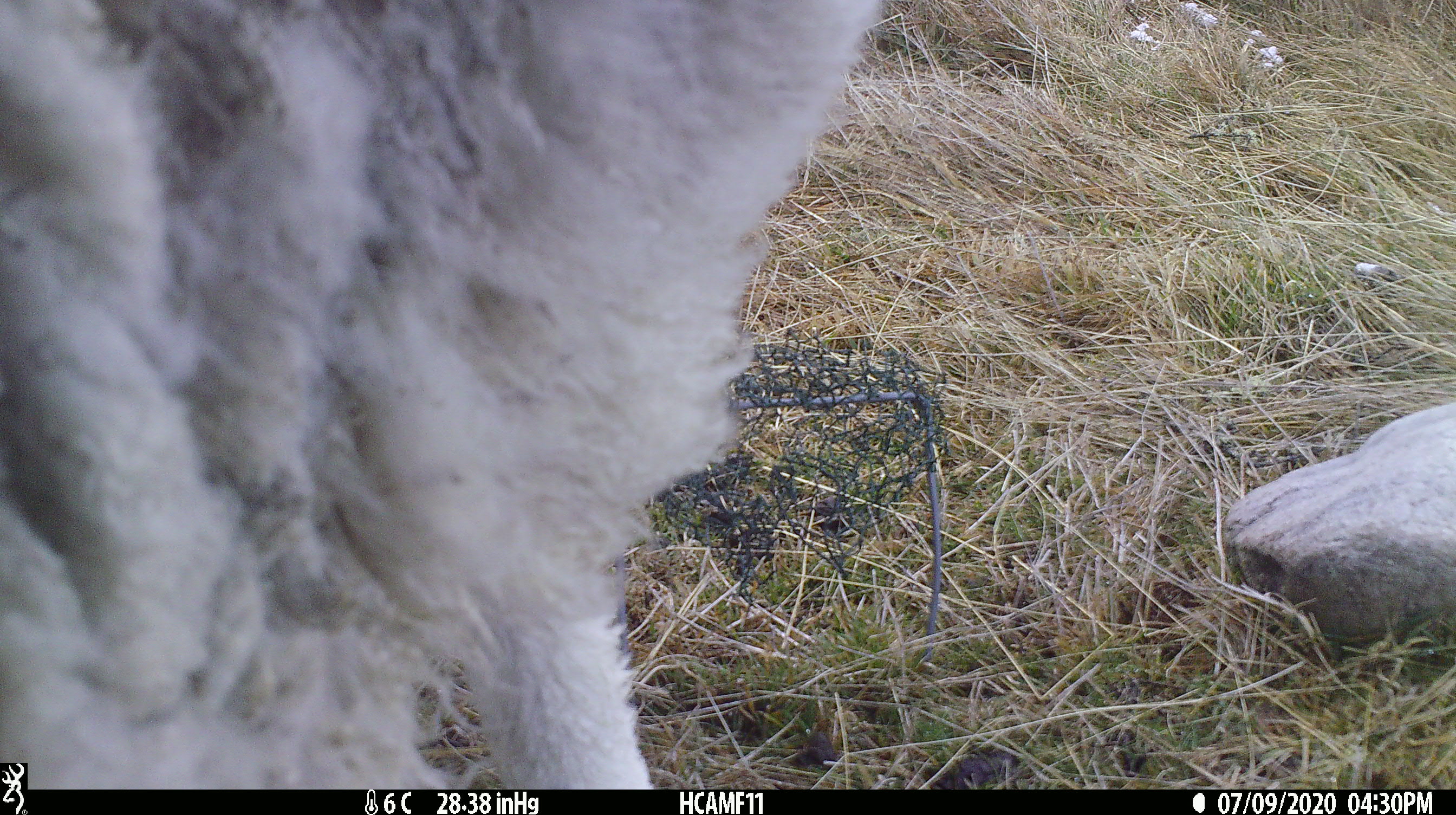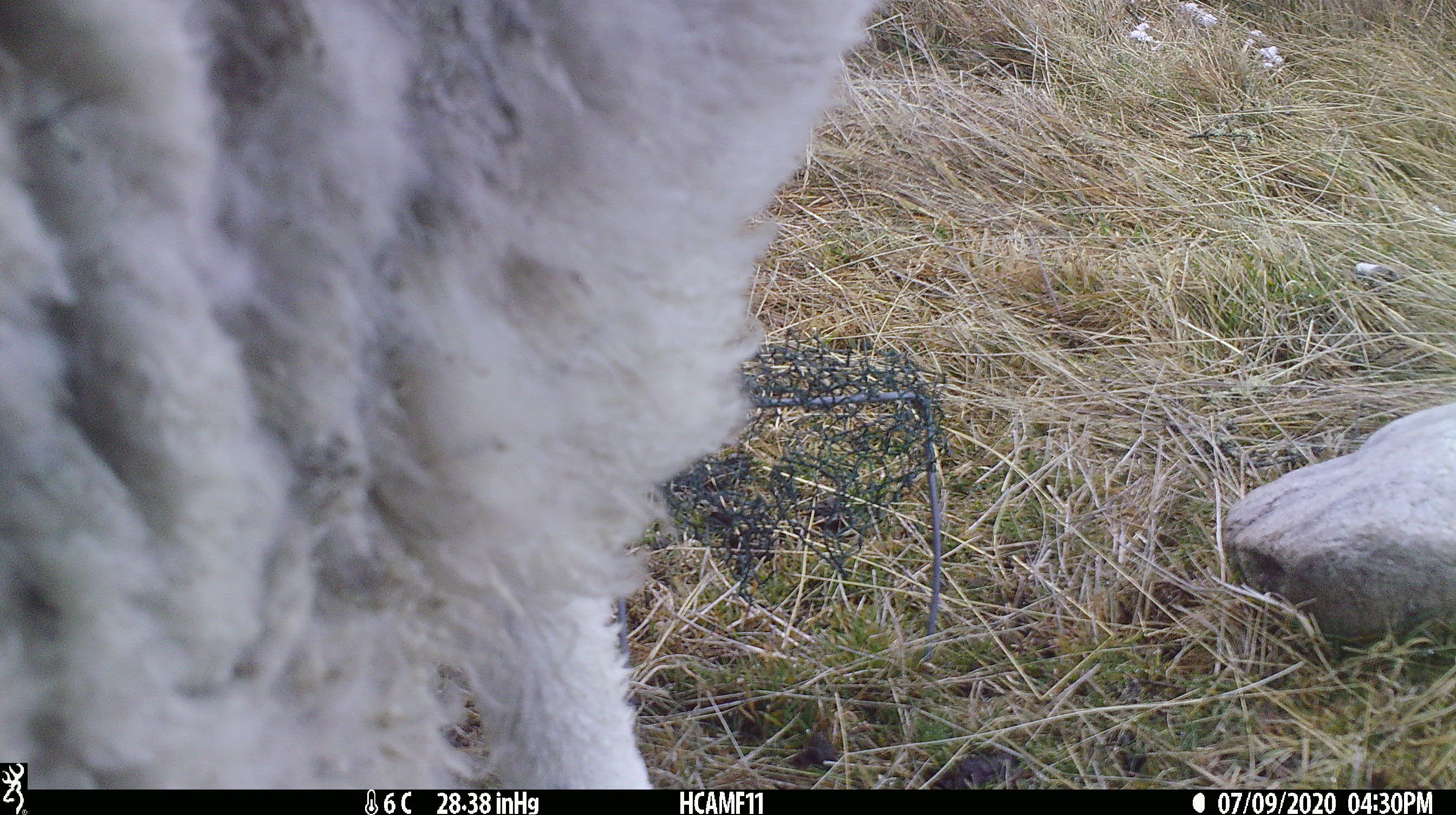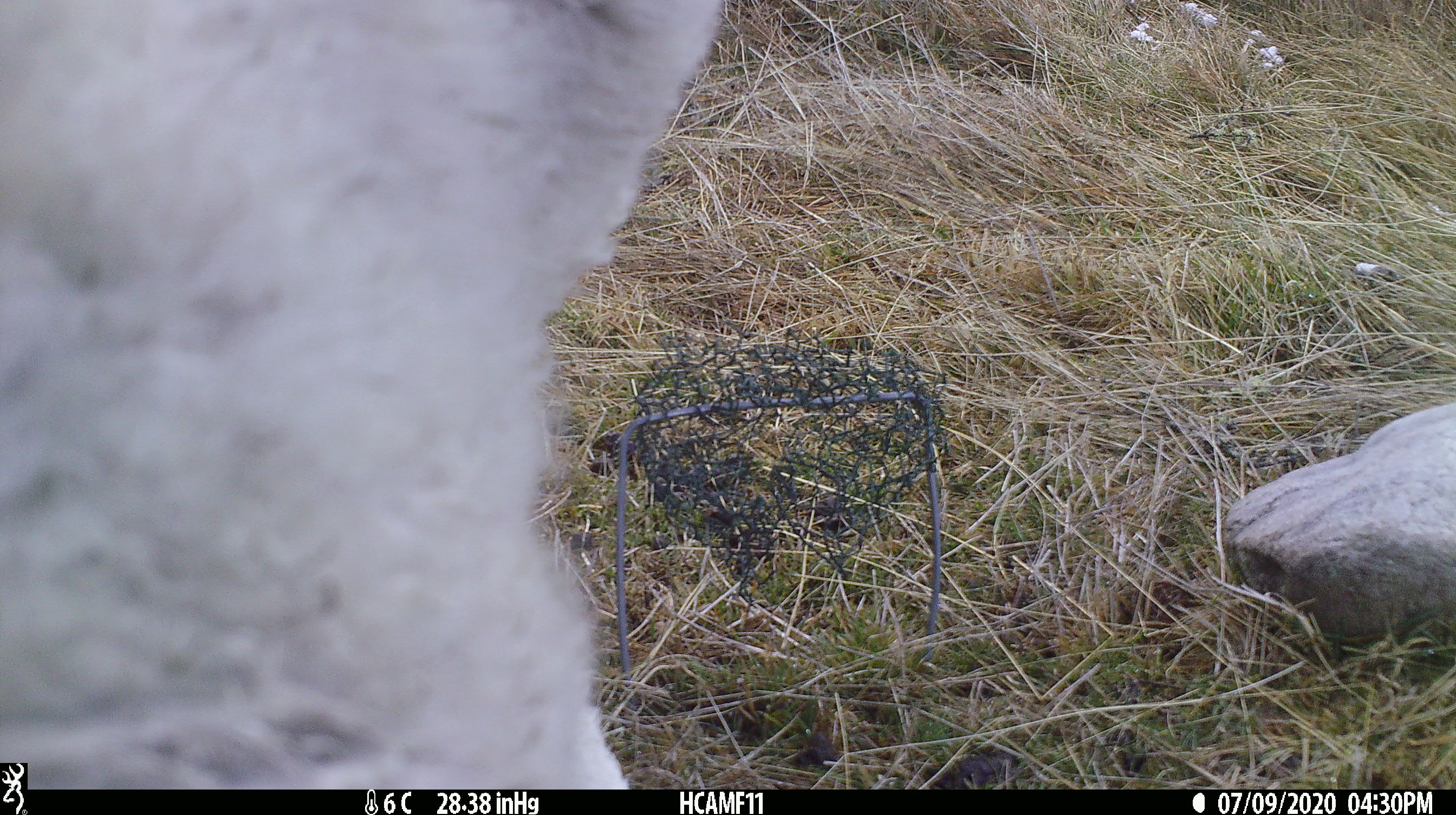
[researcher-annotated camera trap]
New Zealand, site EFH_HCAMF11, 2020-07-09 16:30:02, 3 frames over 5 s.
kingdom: Animalia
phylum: Chordata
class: Mammalia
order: Artiodactyla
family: Bovidae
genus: Ovis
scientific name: Ovis aries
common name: domestic sheep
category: sheep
Sheep (domestic sheep) (Ovis aries).